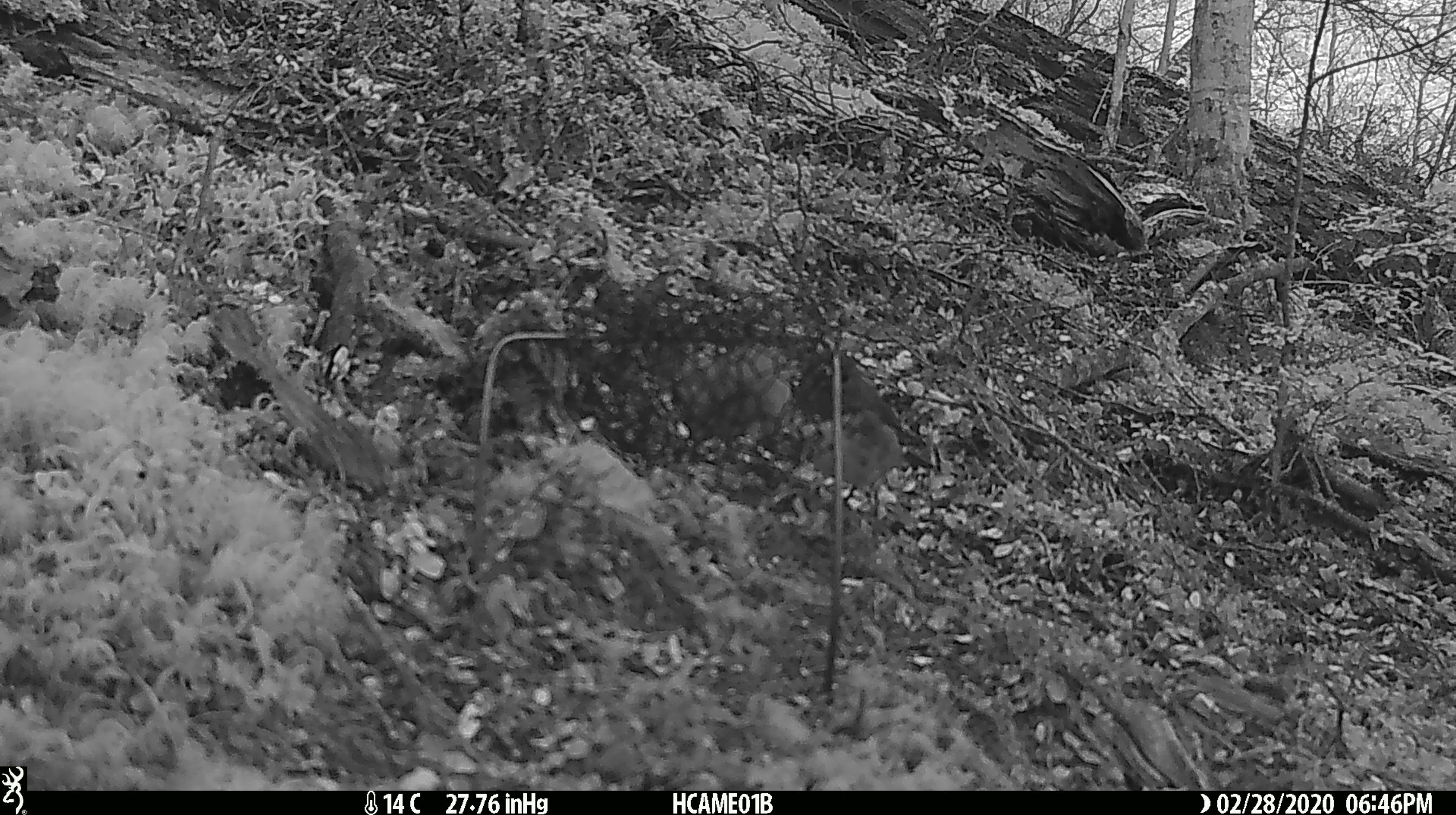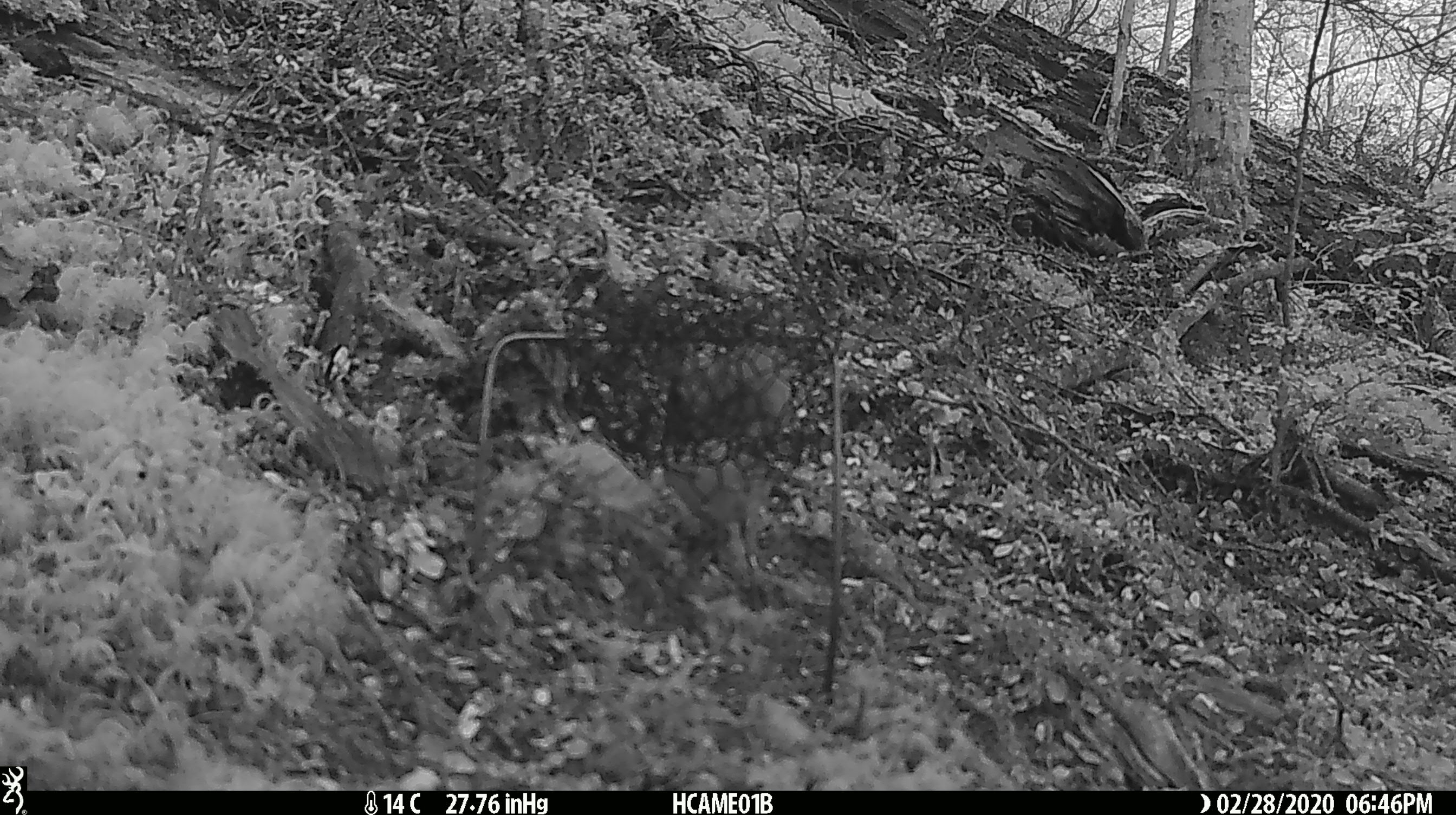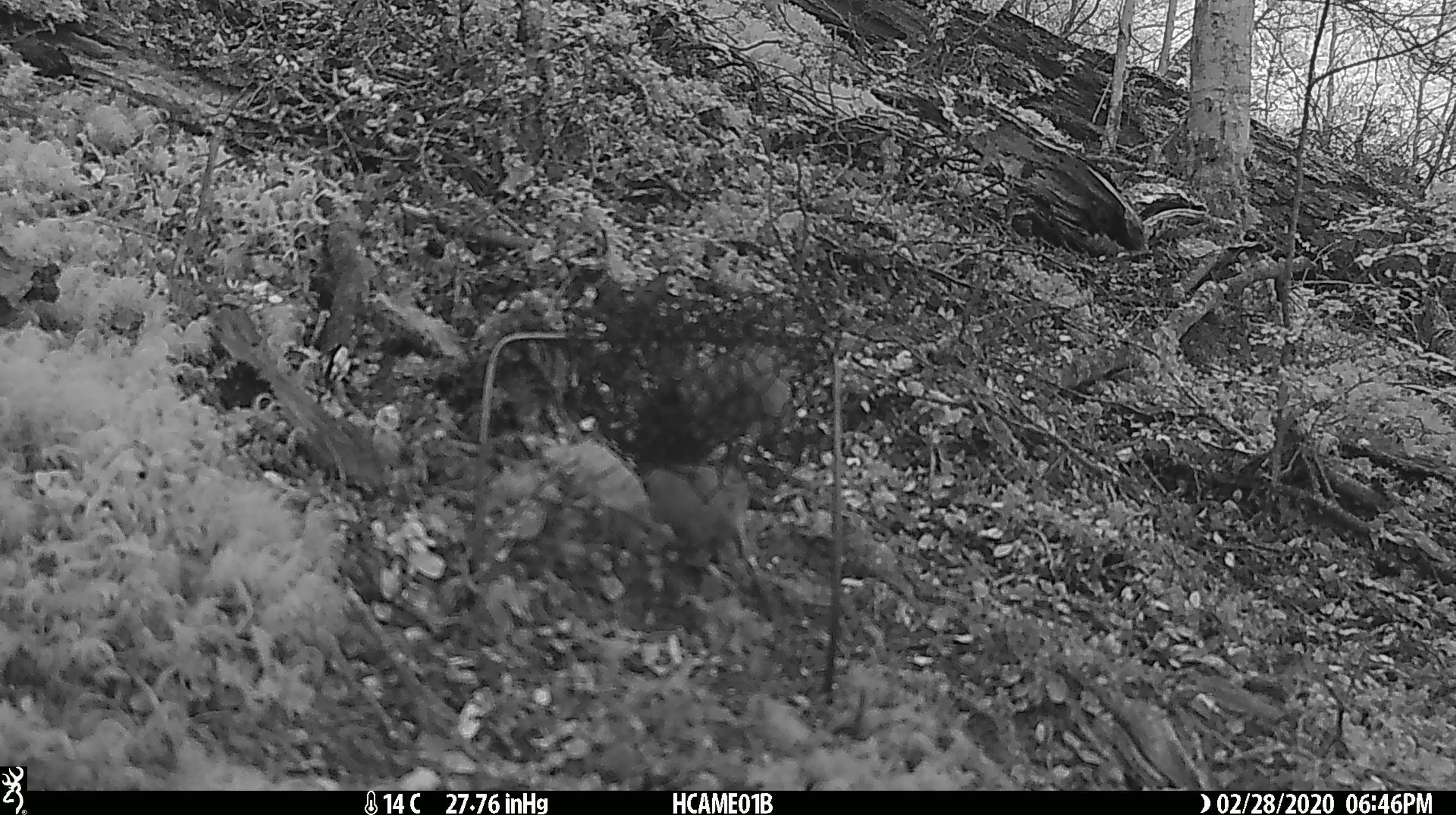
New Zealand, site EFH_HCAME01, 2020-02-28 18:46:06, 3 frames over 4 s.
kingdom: Animalia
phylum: Chordata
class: Aves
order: Passeriformes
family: Petroicidae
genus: Petroica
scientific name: Petroica australis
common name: new zealand robin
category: robin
Robin (new zealand robin) (Petroica australis).